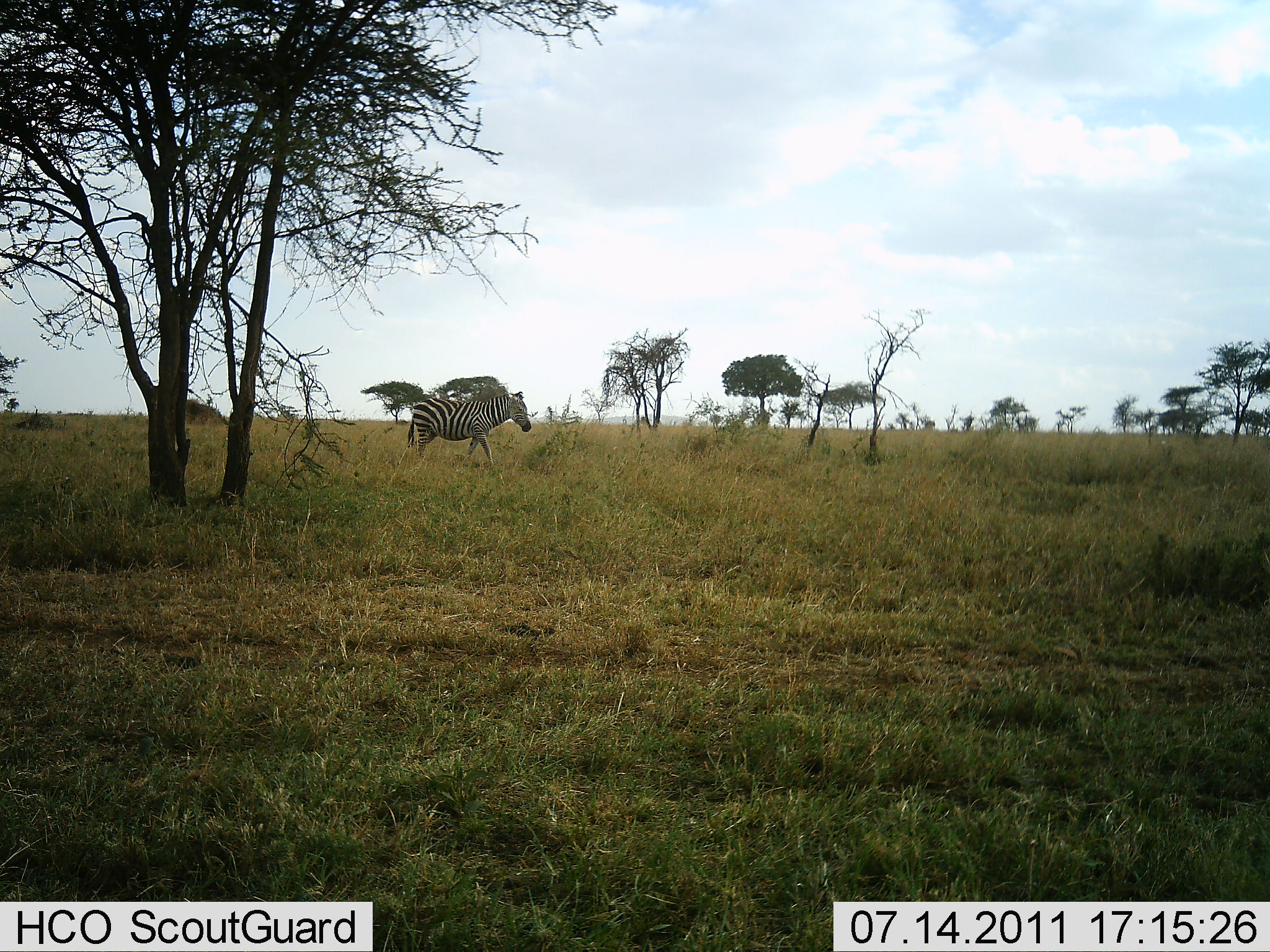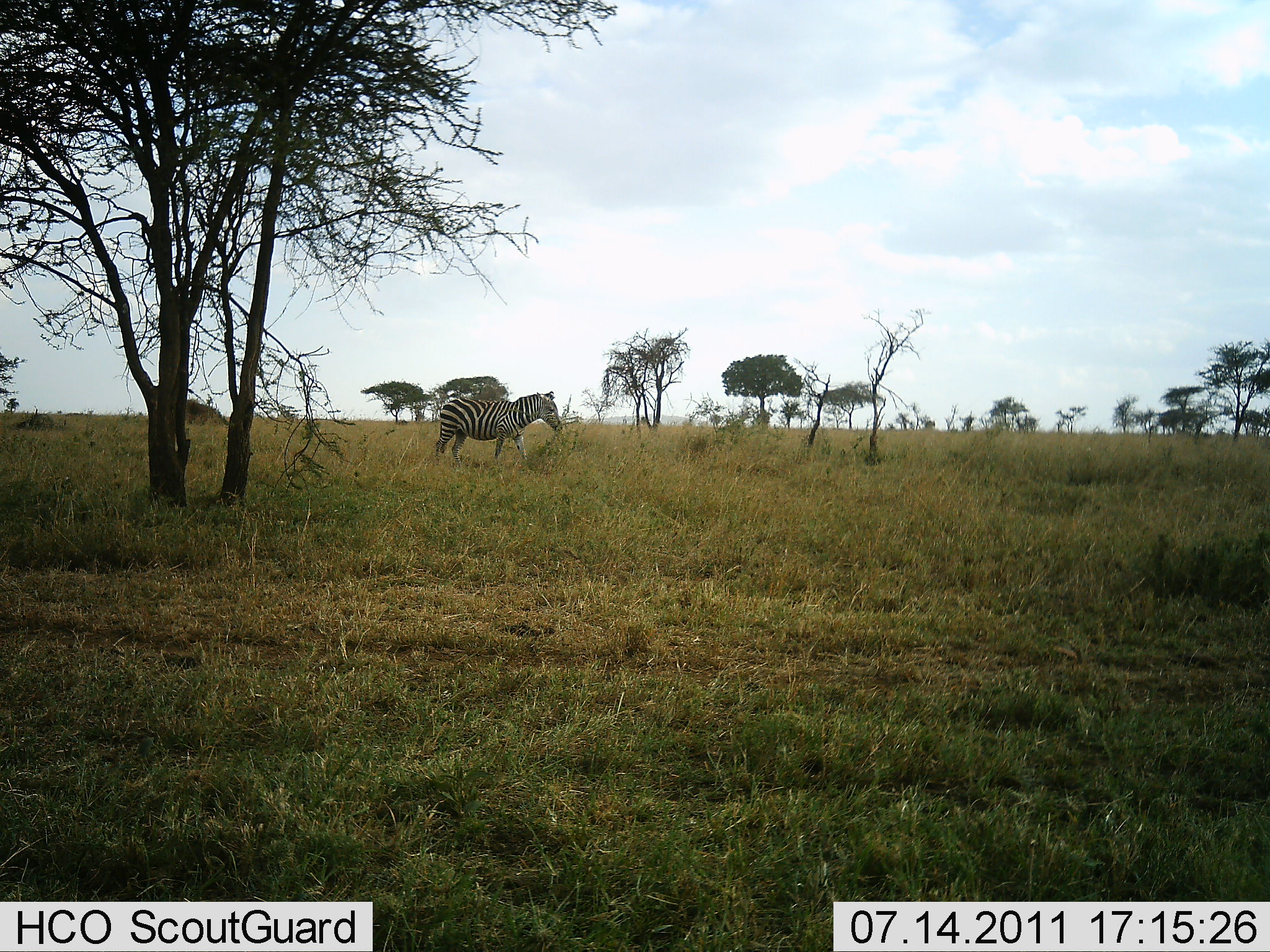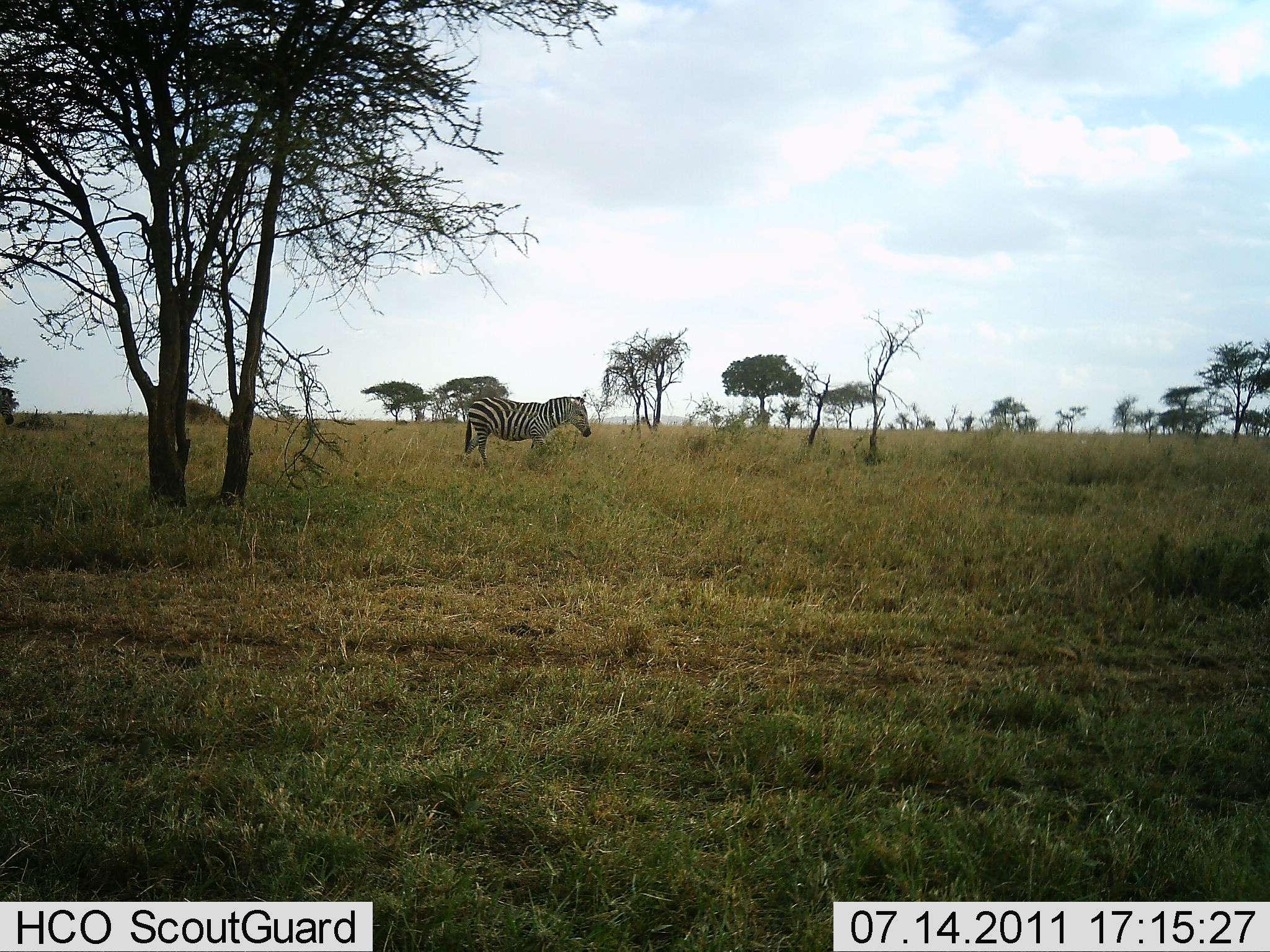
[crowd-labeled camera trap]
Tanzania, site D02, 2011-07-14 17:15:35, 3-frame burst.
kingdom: Animalia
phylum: Chordata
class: Mammalia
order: Perissodactyla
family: Equidae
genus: Equus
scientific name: Equus quagga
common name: plains zebra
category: zebra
Zebra (plains zebra) (Equus quagga), count 2. Behavior (volunteer vote fractions): standing 17%, resting 0%, moving 83%, interacting 0%. Young present (vote fraction): 0%. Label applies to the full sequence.